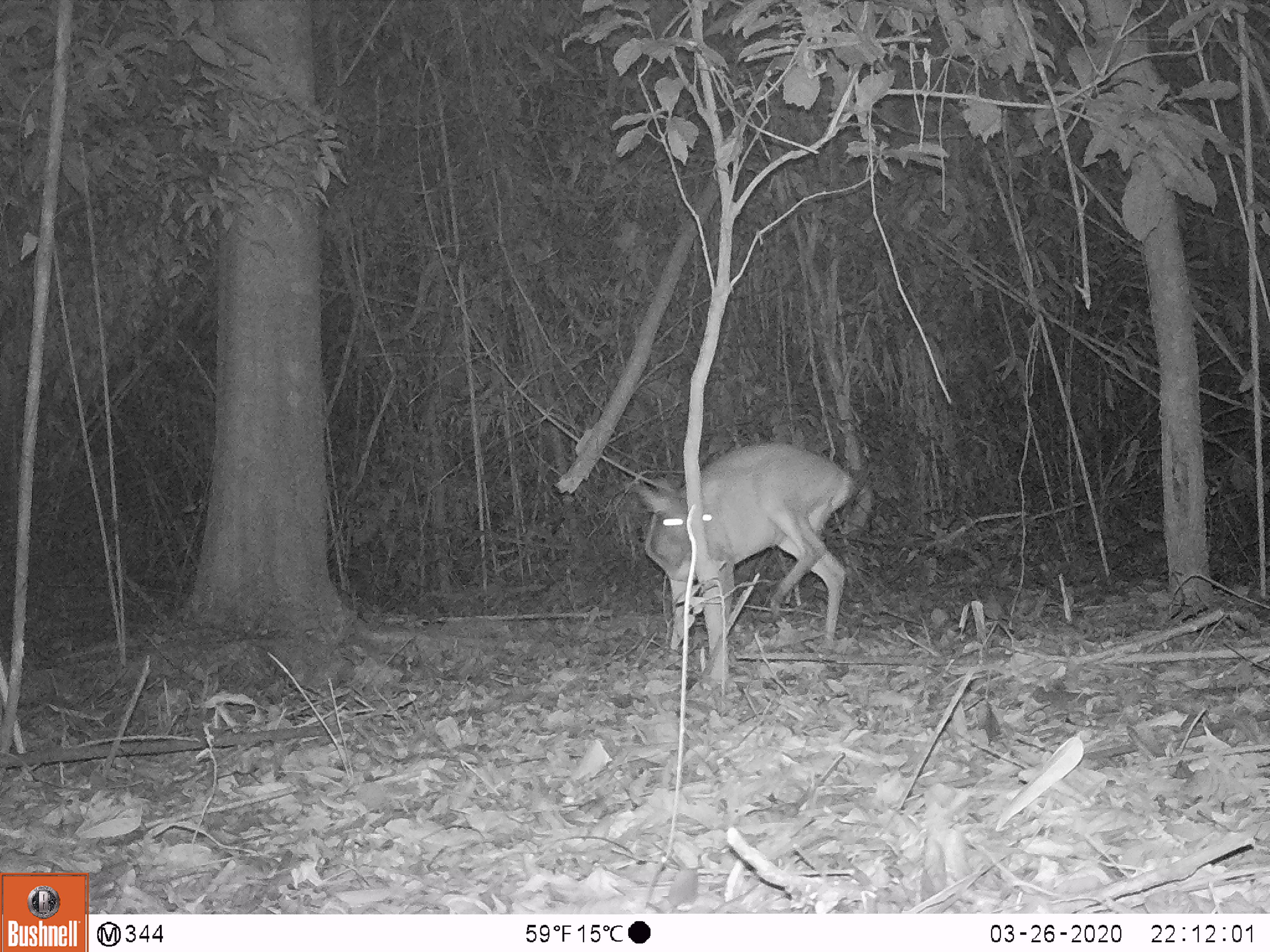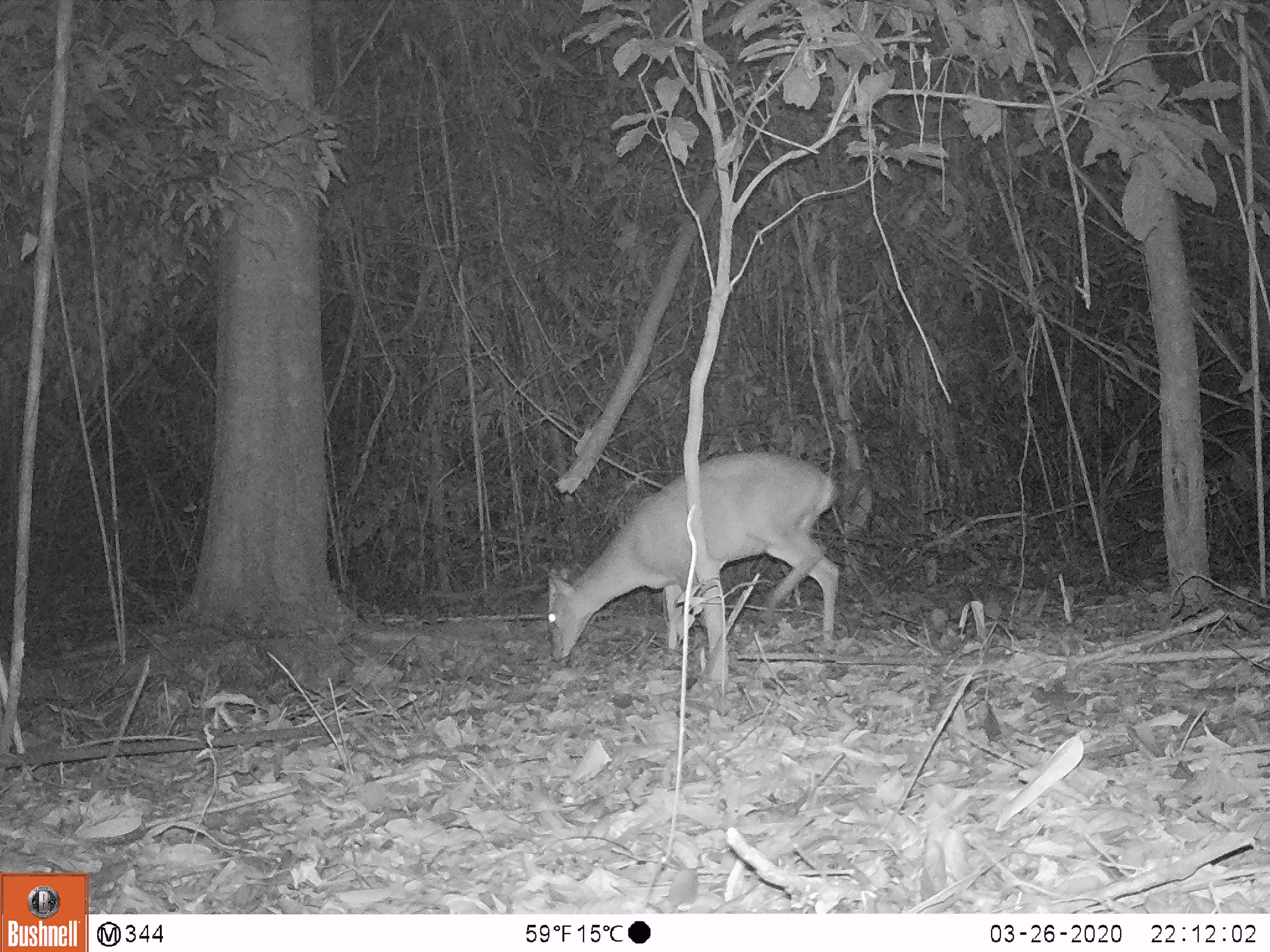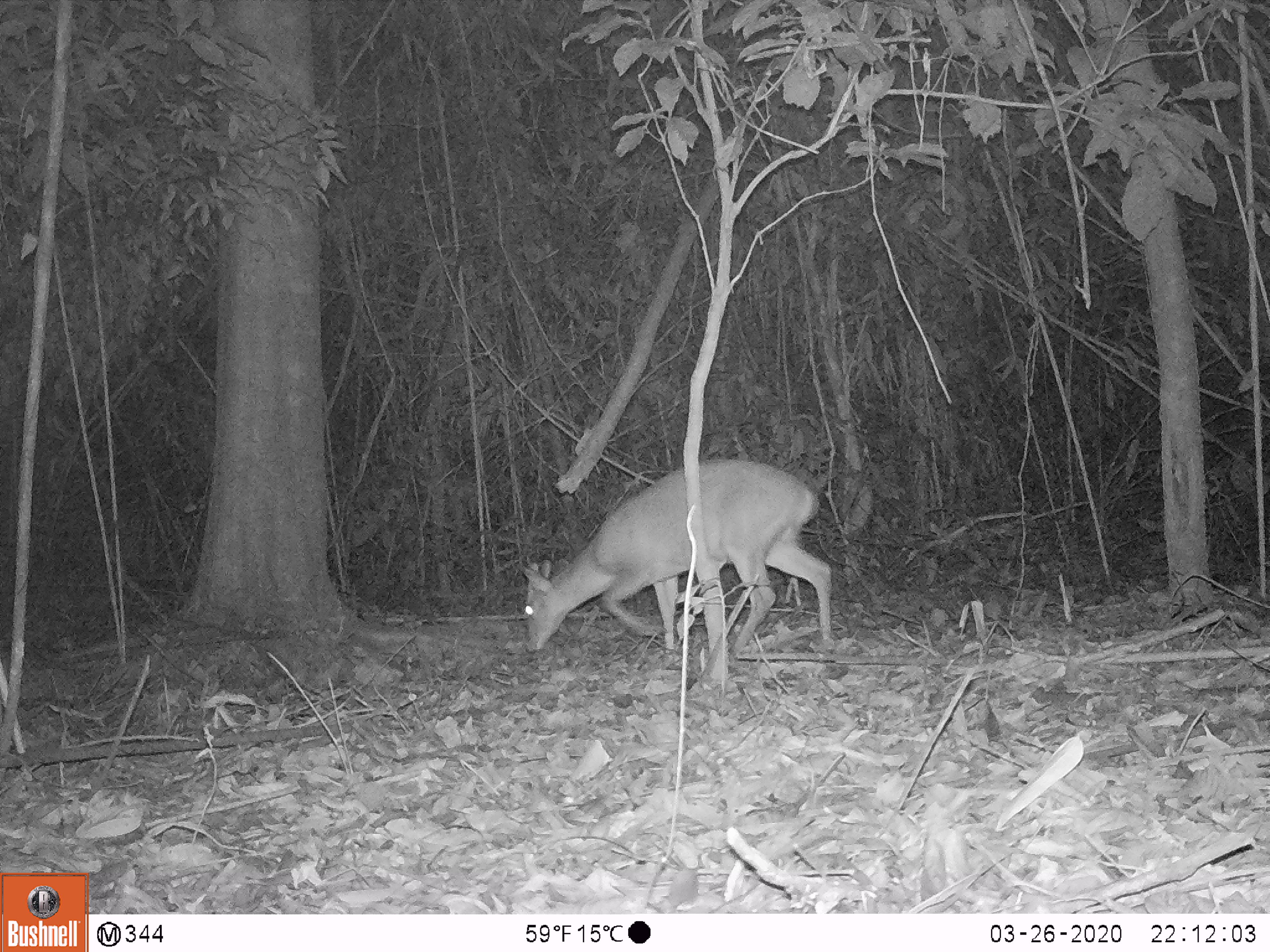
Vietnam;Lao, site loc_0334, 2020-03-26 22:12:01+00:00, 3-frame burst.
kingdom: Animalia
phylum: Chordata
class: Mammalia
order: Artiodactyla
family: Cervidae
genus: Muntiacus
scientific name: Muntiacus vuquangensis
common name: large-antlered muntjac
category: large antlered muntjac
Large antlered muntjac (large-antlered muntjac) (Muntiacus vuquangensis). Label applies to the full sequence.